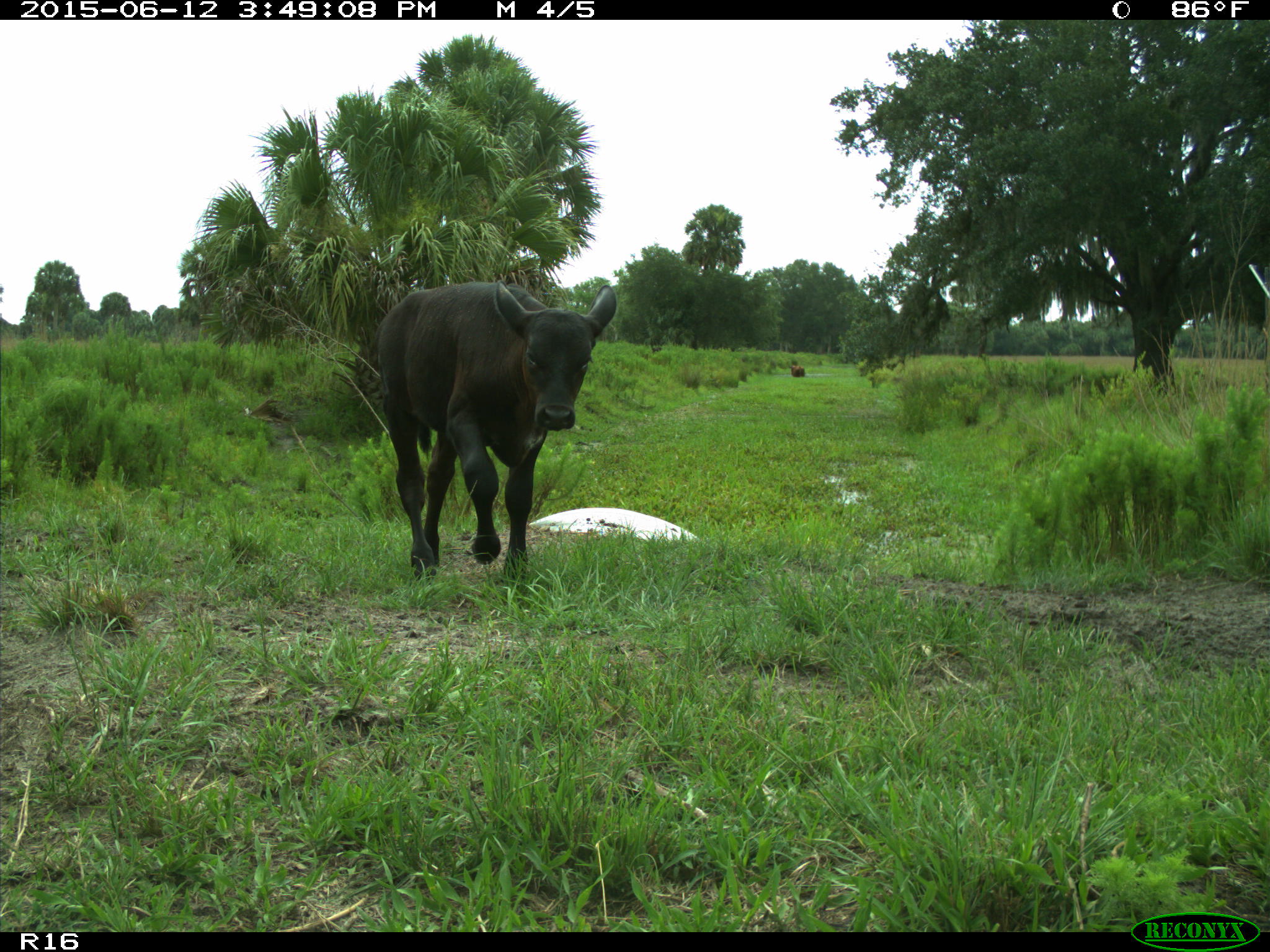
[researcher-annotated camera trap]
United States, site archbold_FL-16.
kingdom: Animalia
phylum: Chordata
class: Mammalia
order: Artiodactyla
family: Bovidae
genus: Bos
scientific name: Bos taurus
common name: domestic cow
Bos taurus (domestic cow).